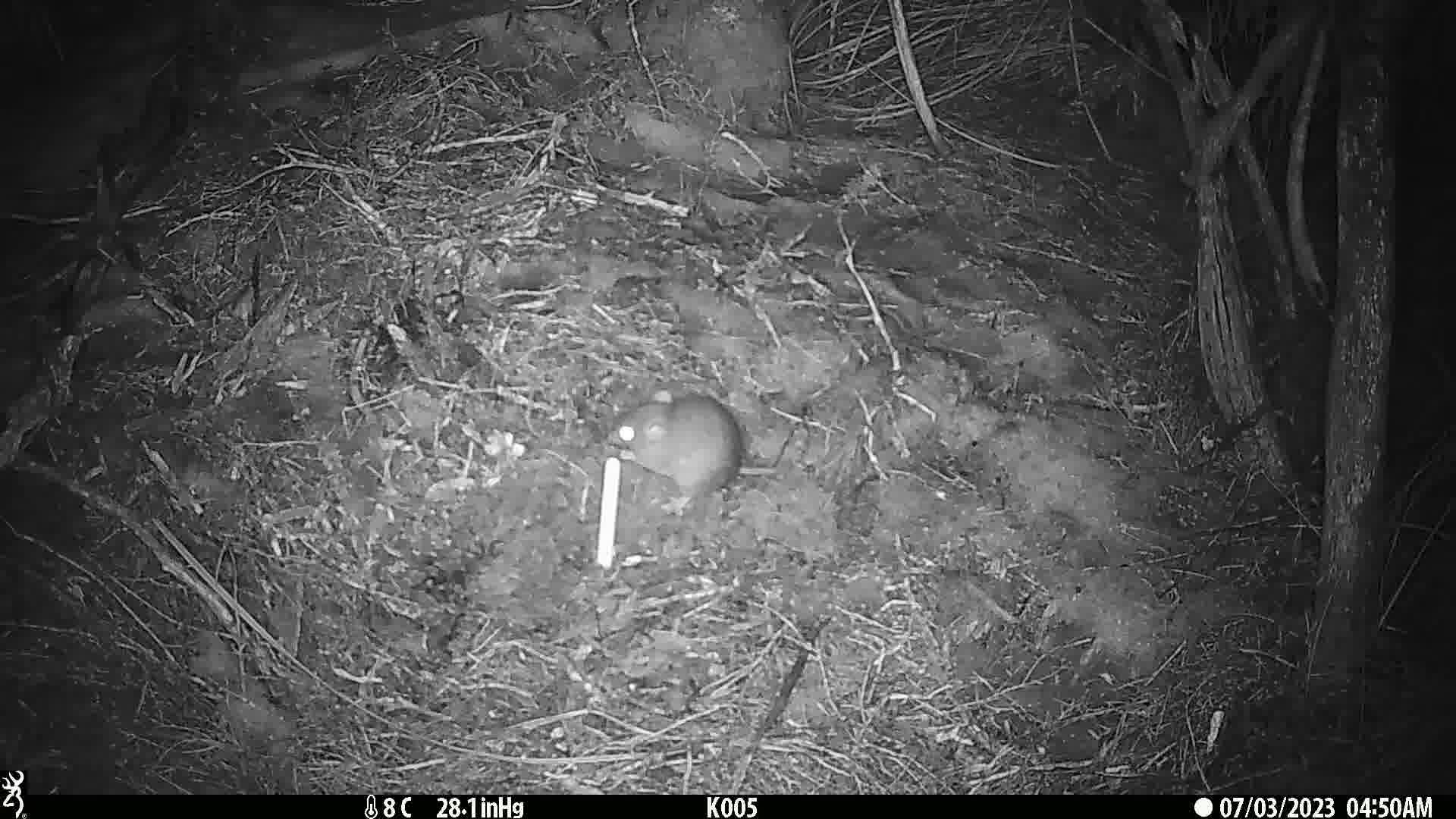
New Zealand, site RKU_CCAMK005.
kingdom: Animalia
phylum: Chordata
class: Mammalia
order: Rodentia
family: Muridae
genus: Rattus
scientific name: Rattus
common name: rat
Rat (Rattus).